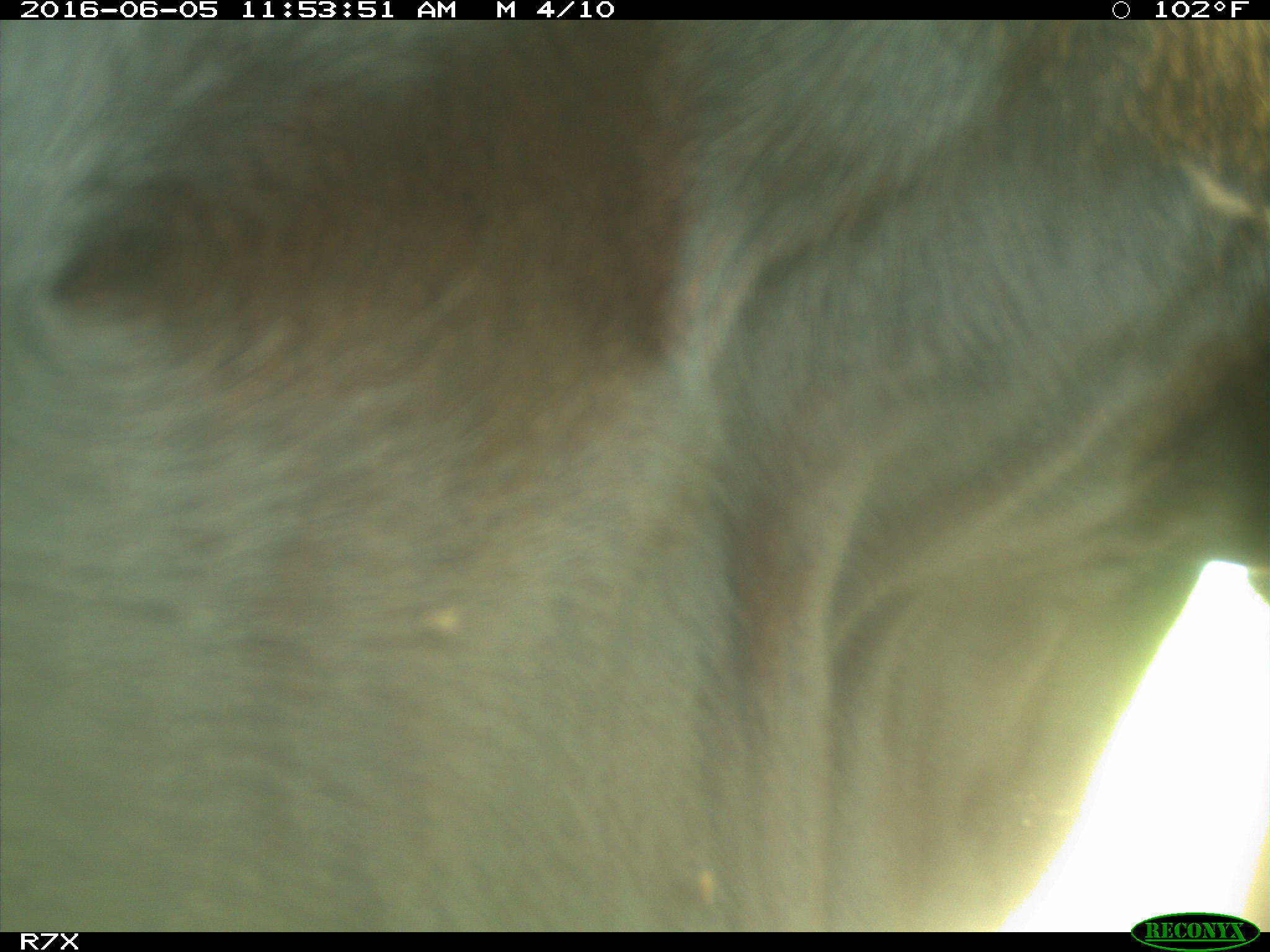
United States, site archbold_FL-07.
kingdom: Animalia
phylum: Chordata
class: Mammalia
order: Artiodactyla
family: Bovidae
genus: Bos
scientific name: Bos taurus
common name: domestic cow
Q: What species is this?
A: Bos taurus (domestic cow).